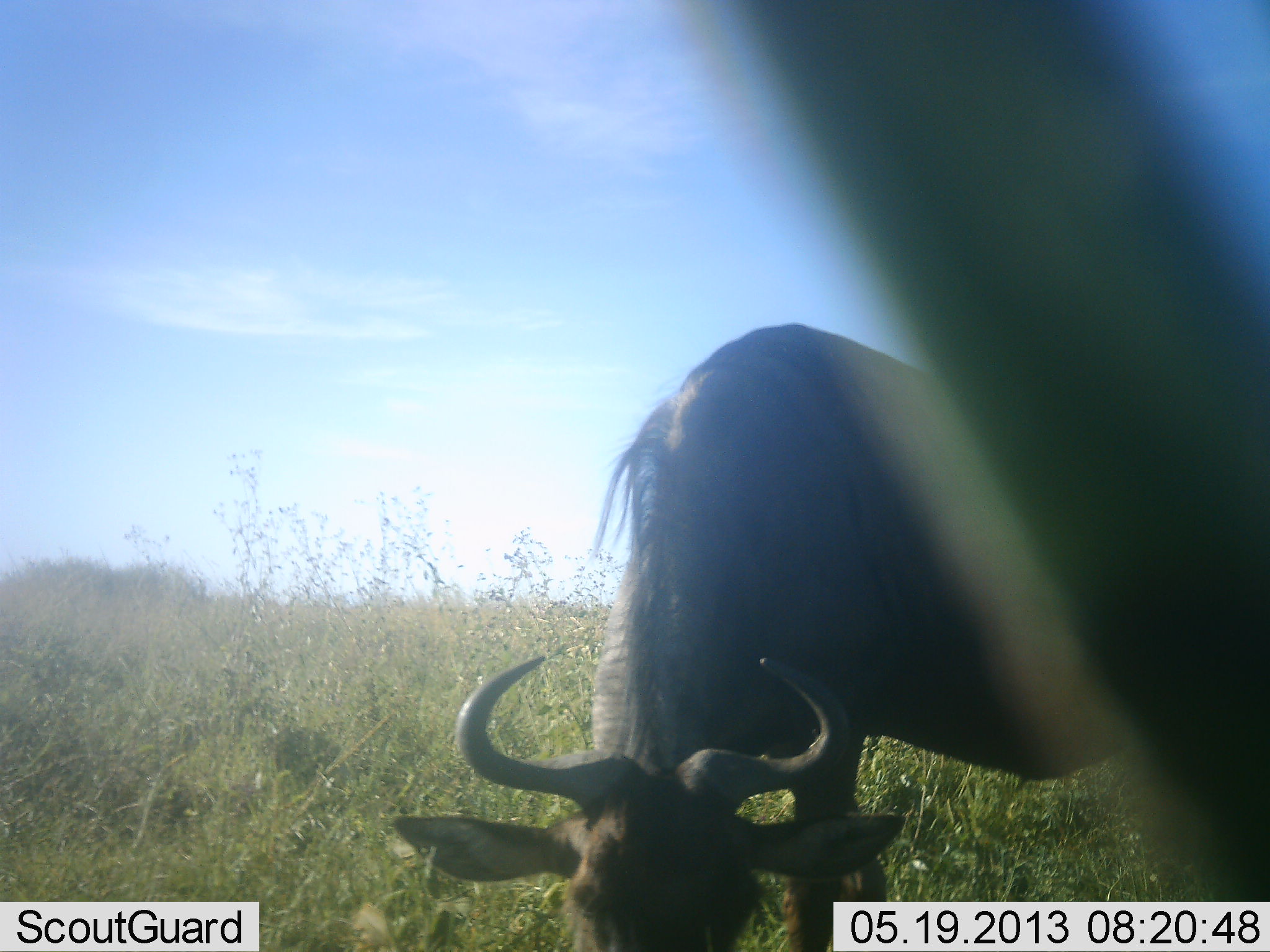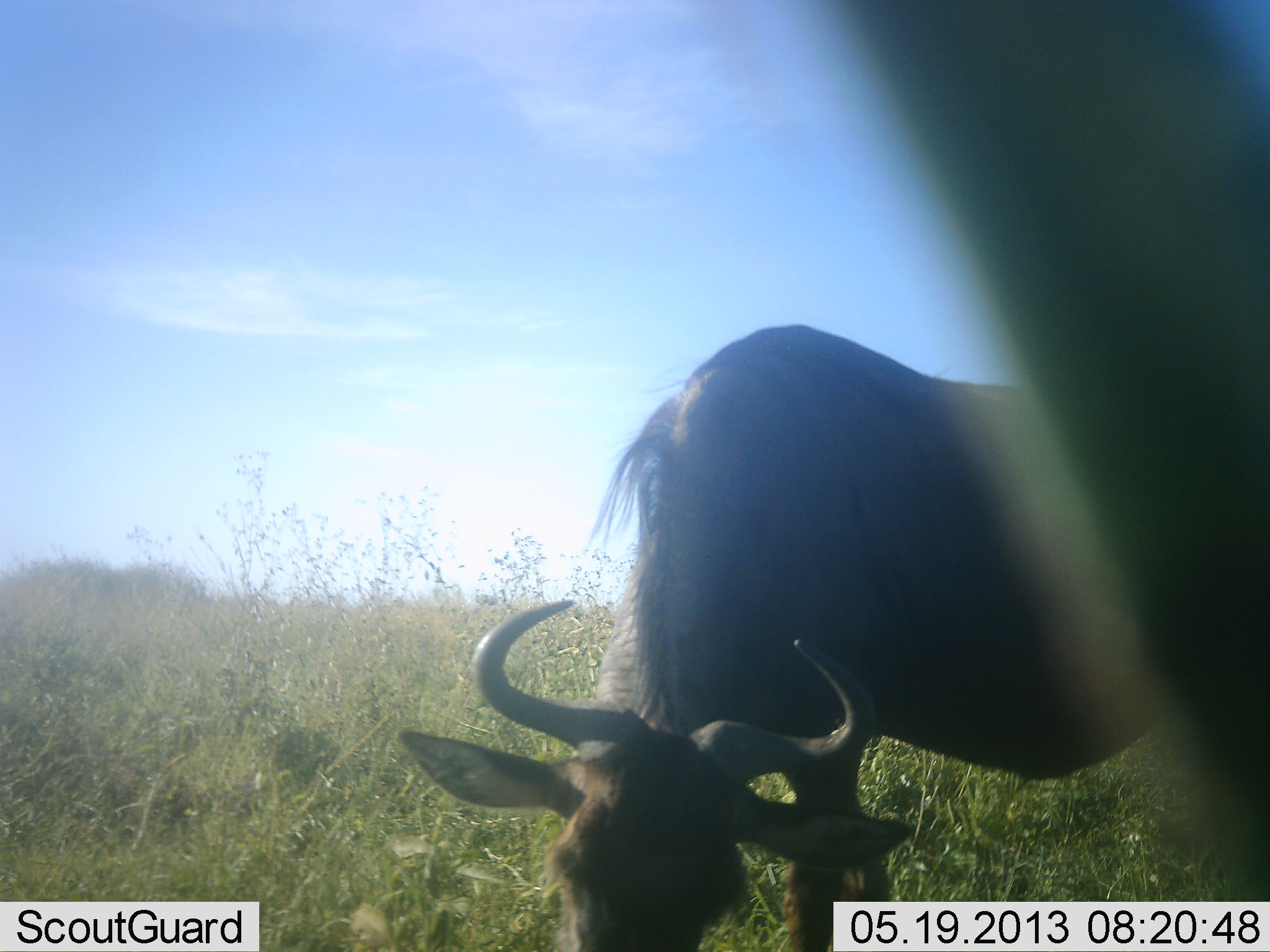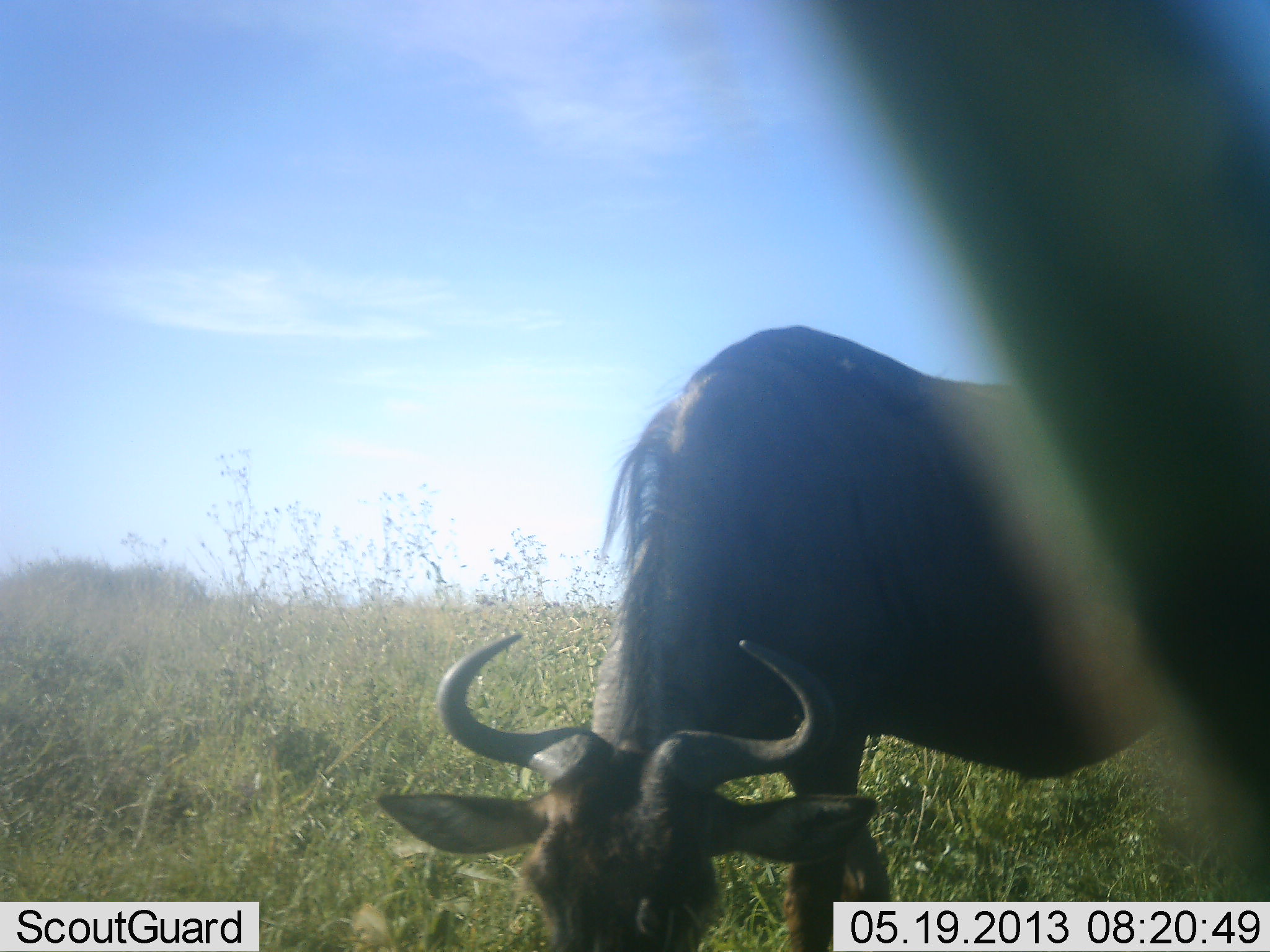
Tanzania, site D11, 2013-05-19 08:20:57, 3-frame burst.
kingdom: Animalia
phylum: Chordata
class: Mammalia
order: Artiodactyla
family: Bovidae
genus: Connochaetes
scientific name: Connochaetes taurinus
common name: blue wildebeest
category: wildebeest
Wildebeest (blue wildebeest) (Connochaetes taurinus), count 1. Behavior (volunteer vote fractions): standing 21%, resting 0%, moving 0%, interacting 0%. Young present (vote fraction): 0%. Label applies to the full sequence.